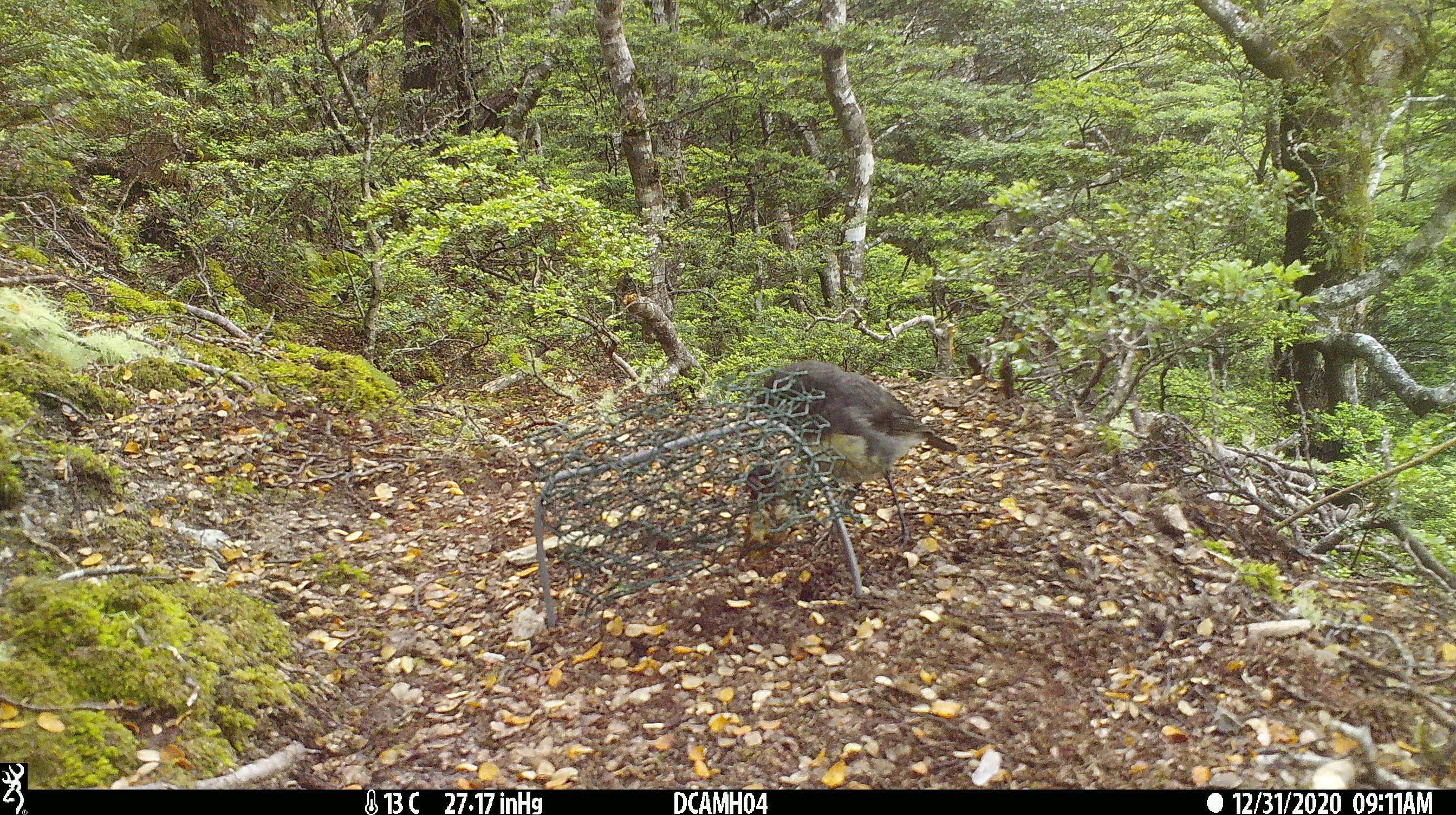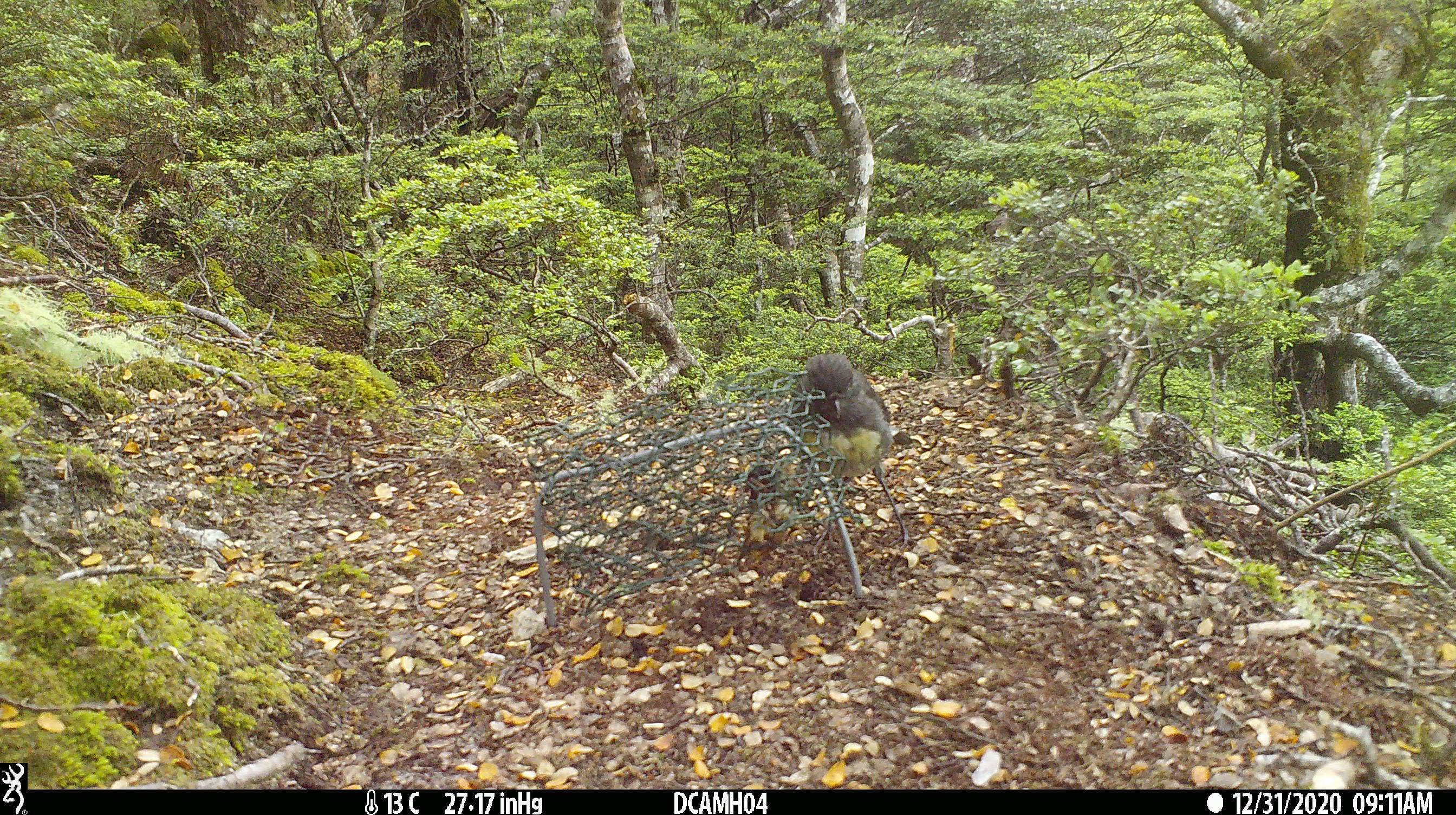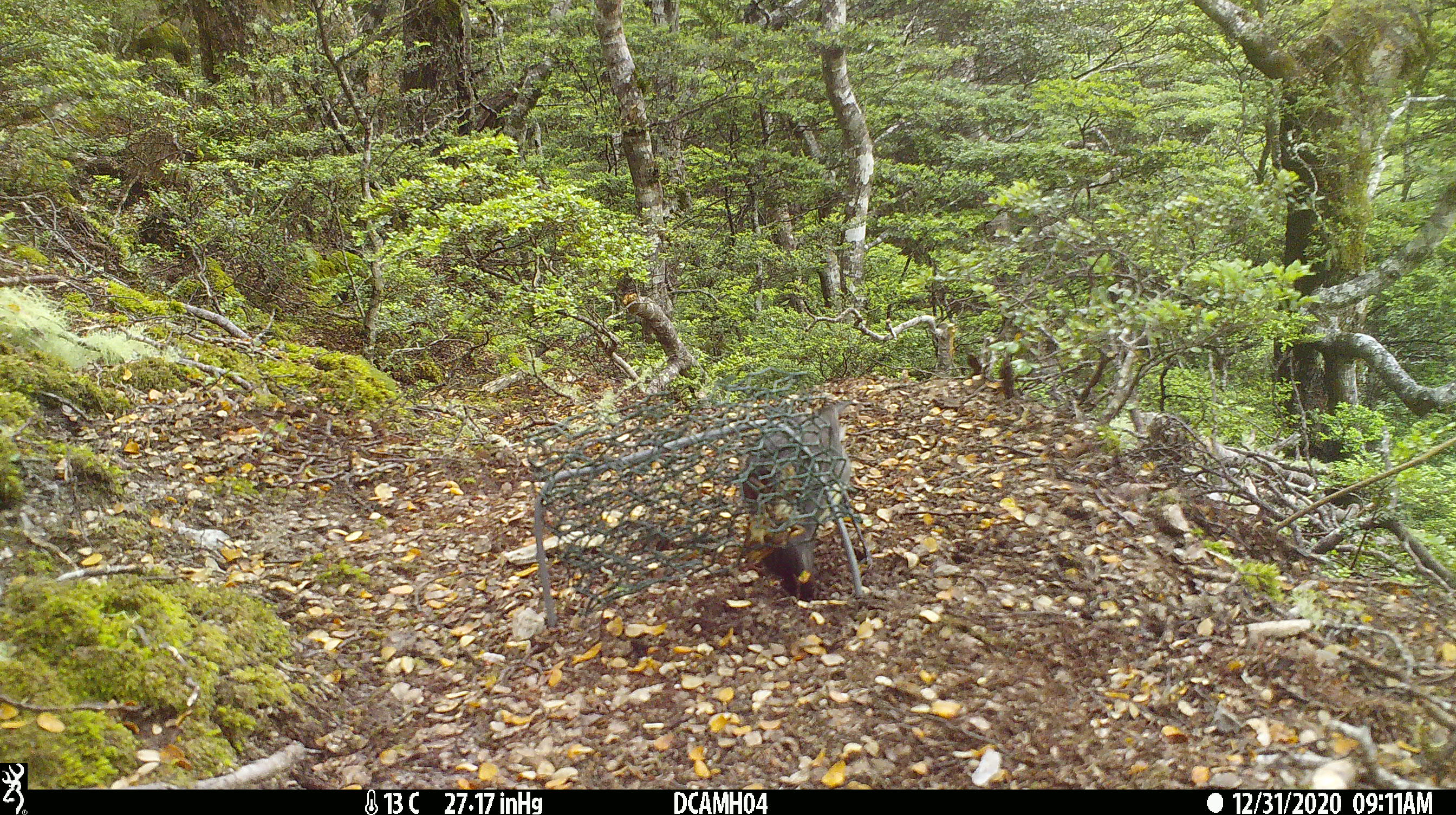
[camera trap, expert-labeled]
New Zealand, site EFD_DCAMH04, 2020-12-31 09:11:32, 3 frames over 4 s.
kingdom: Animalia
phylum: Chordata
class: Aves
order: Passeriformes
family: Petroicidae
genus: Petroica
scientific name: Petroica australis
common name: new zealand robin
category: robin